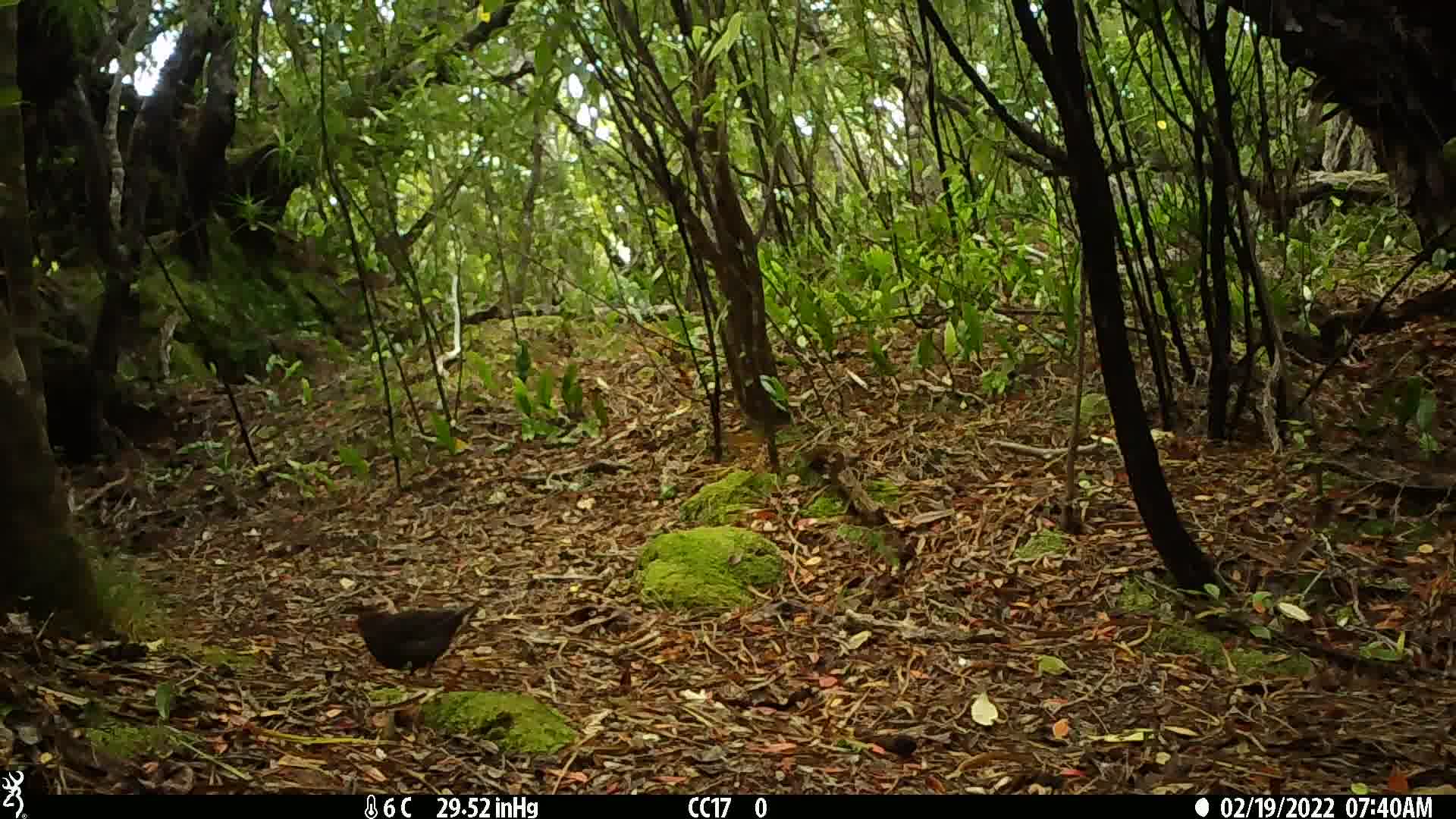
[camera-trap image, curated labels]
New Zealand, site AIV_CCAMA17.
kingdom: Animalia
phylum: Chordata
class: Aves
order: Passeriformes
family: Turdidae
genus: Turdus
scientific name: Turdus merula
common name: eurasian blackbird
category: blackbird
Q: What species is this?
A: Blackbird (eurasian blackbird) (Turdus merula).